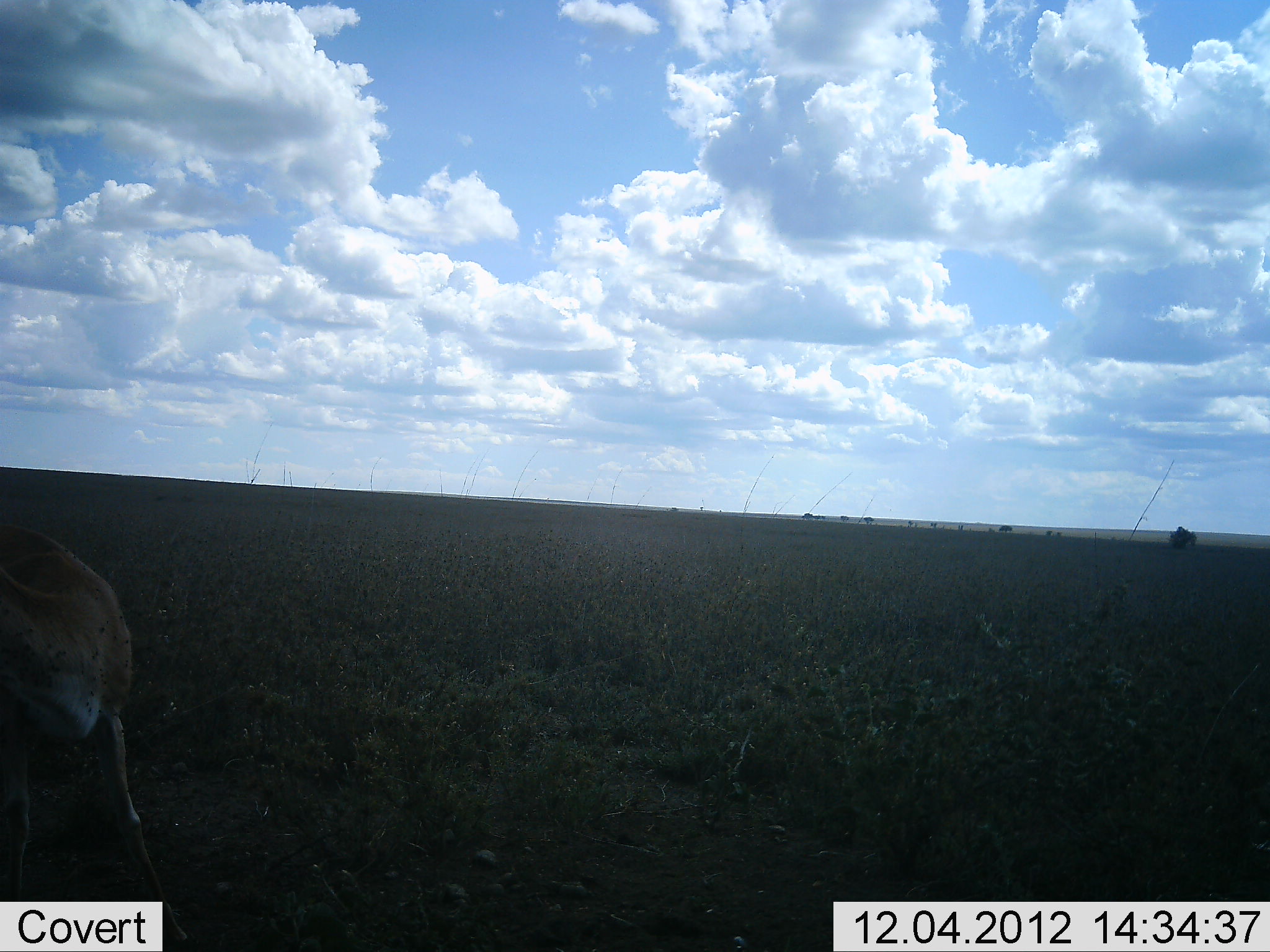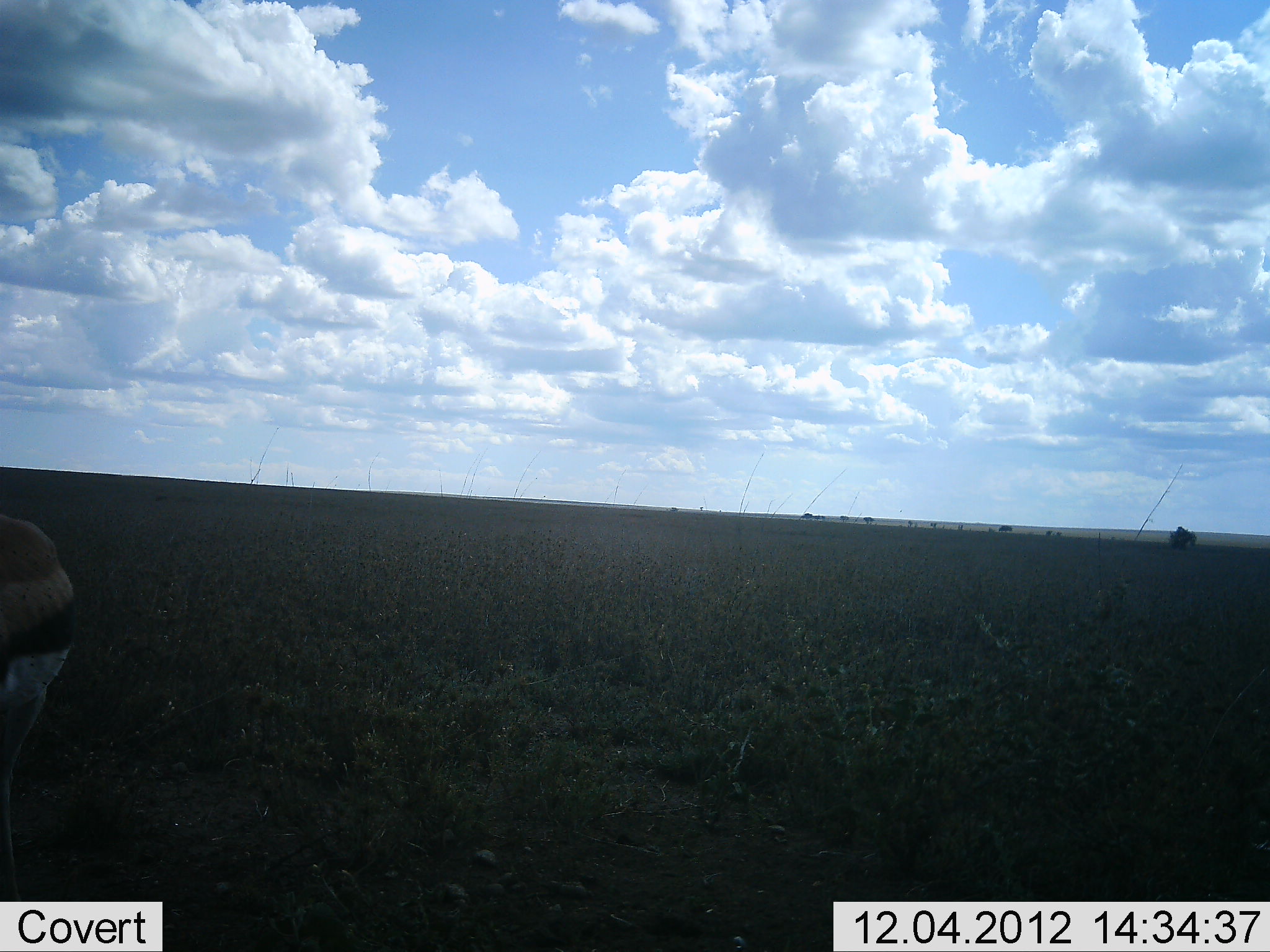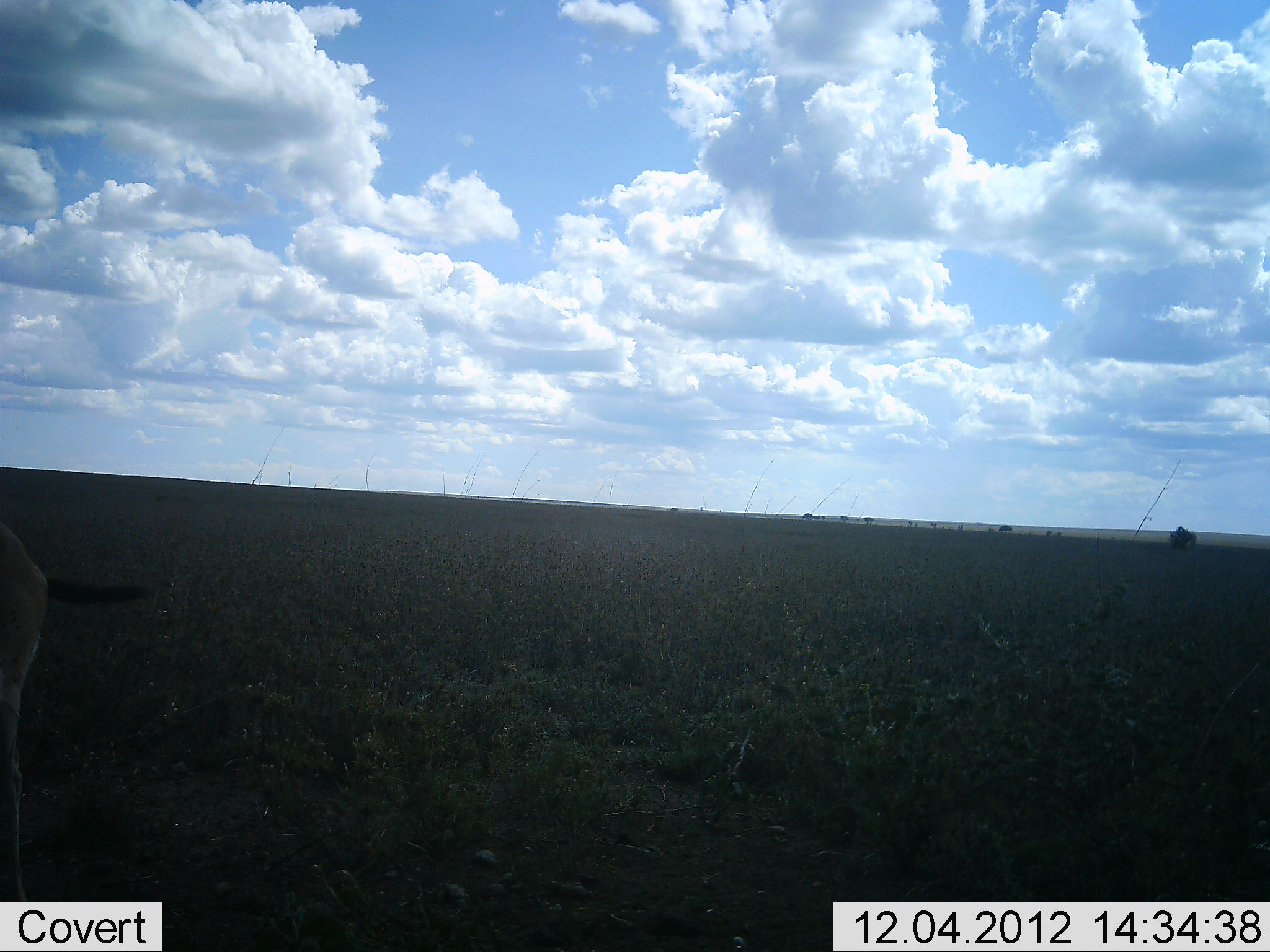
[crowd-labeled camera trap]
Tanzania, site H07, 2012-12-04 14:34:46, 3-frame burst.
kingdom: Animalia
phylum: Chordata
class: Mammalia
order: Artiodactyla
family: Bovidae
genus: Eudorcas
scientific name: Eudorcas thomsonii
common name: thomson's gazelle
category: gazellethomsons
Gazellethomsons (thomson's gazelle) (Eudorcas thomsonii), count 1. Behavior (volunteer vote fractions): standing 10%, resting 0%, moving 90%, interacting 0%. Young present (vote fraction): 0%. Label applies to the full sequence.